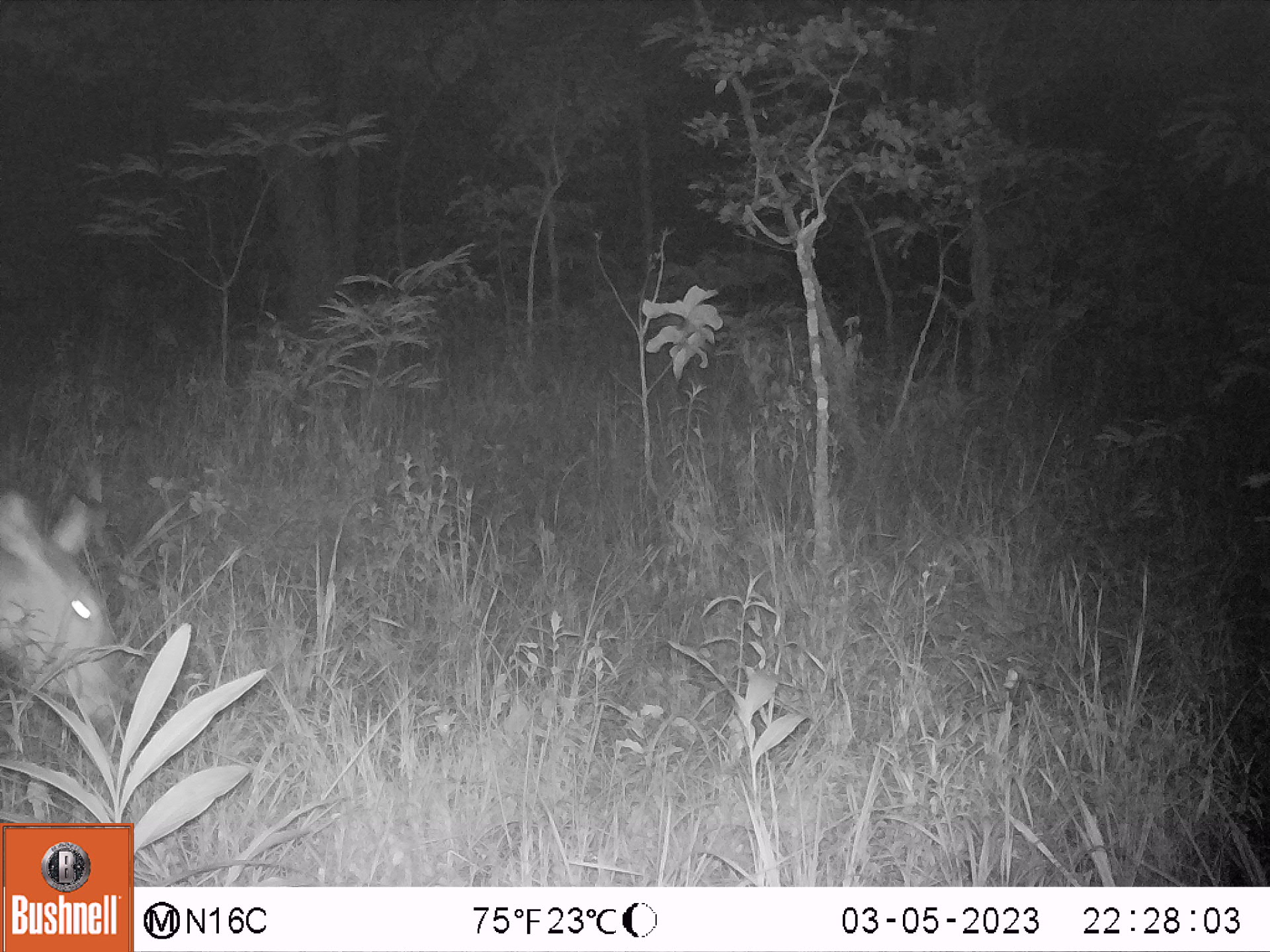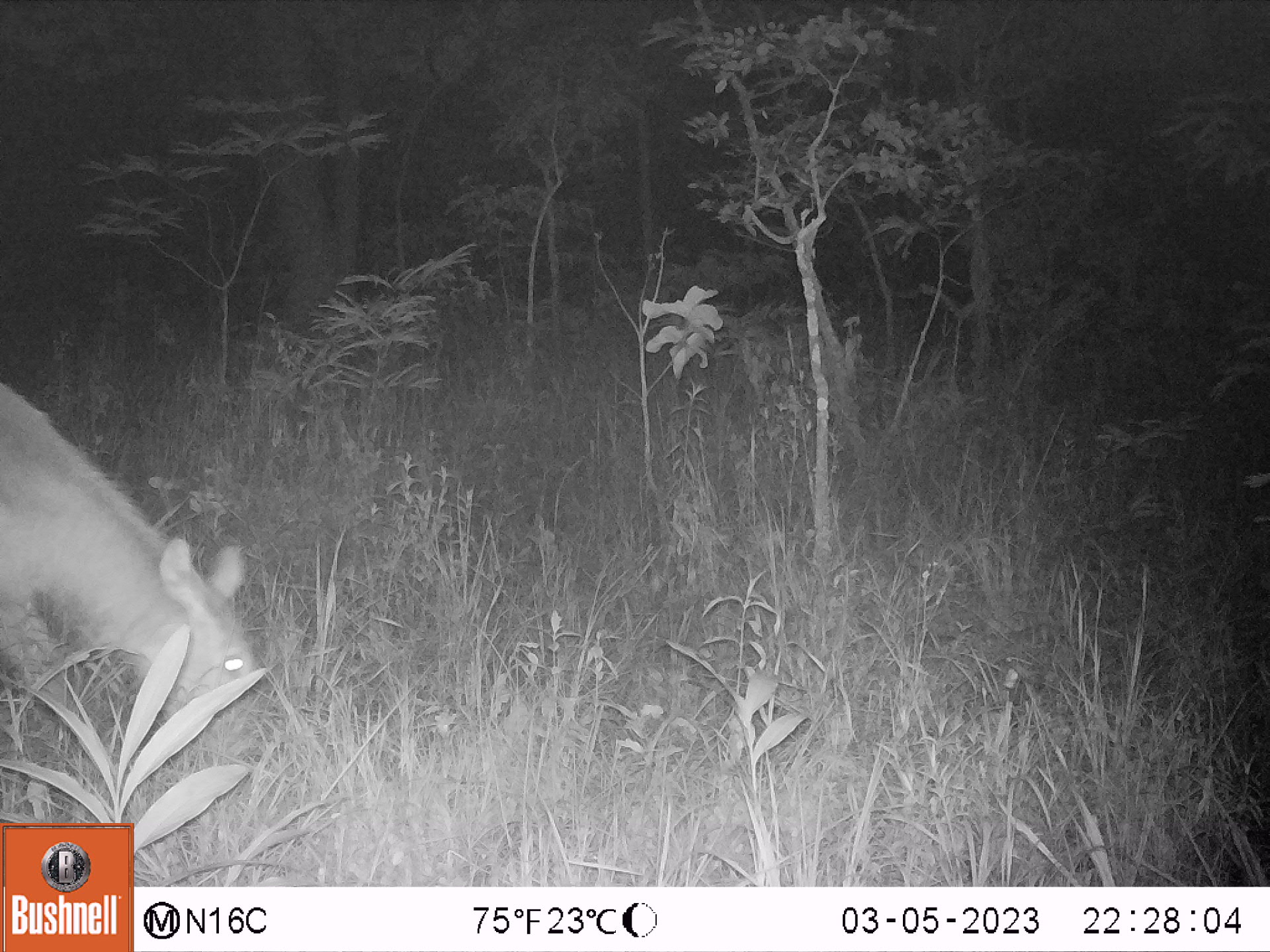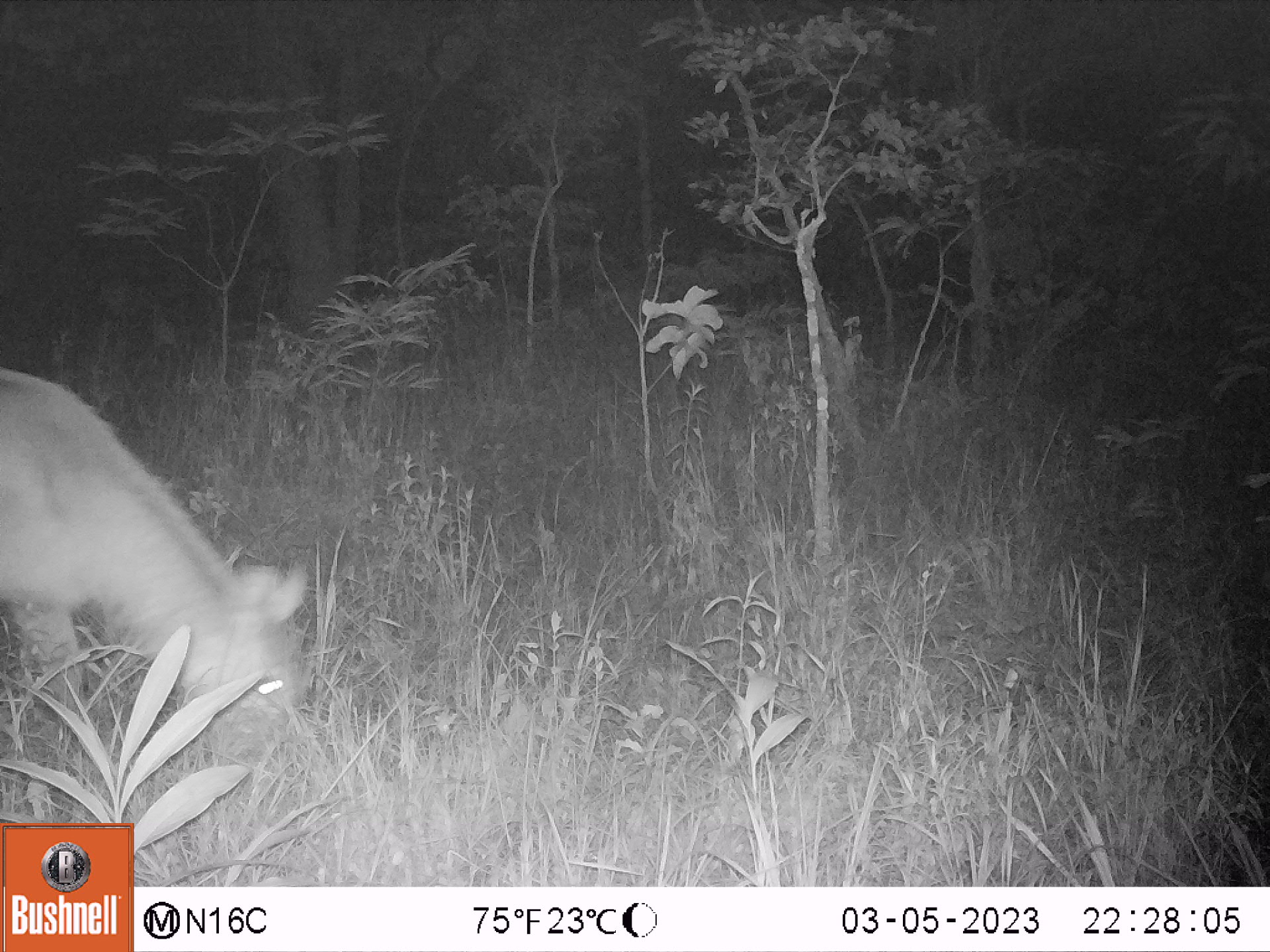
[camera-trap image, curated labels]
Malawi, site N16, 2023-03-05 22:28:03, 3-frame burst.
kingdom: Animalia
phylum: Chordata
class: Mammalia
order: Artiodactyla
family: Bovidae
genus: Kobus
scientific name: Kobus ellipsiprymnus ellipsiprymnus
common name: common waterbuck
Common waterbuck (Kobus ellipsiprymnus ellipsiprymnus), count 1.